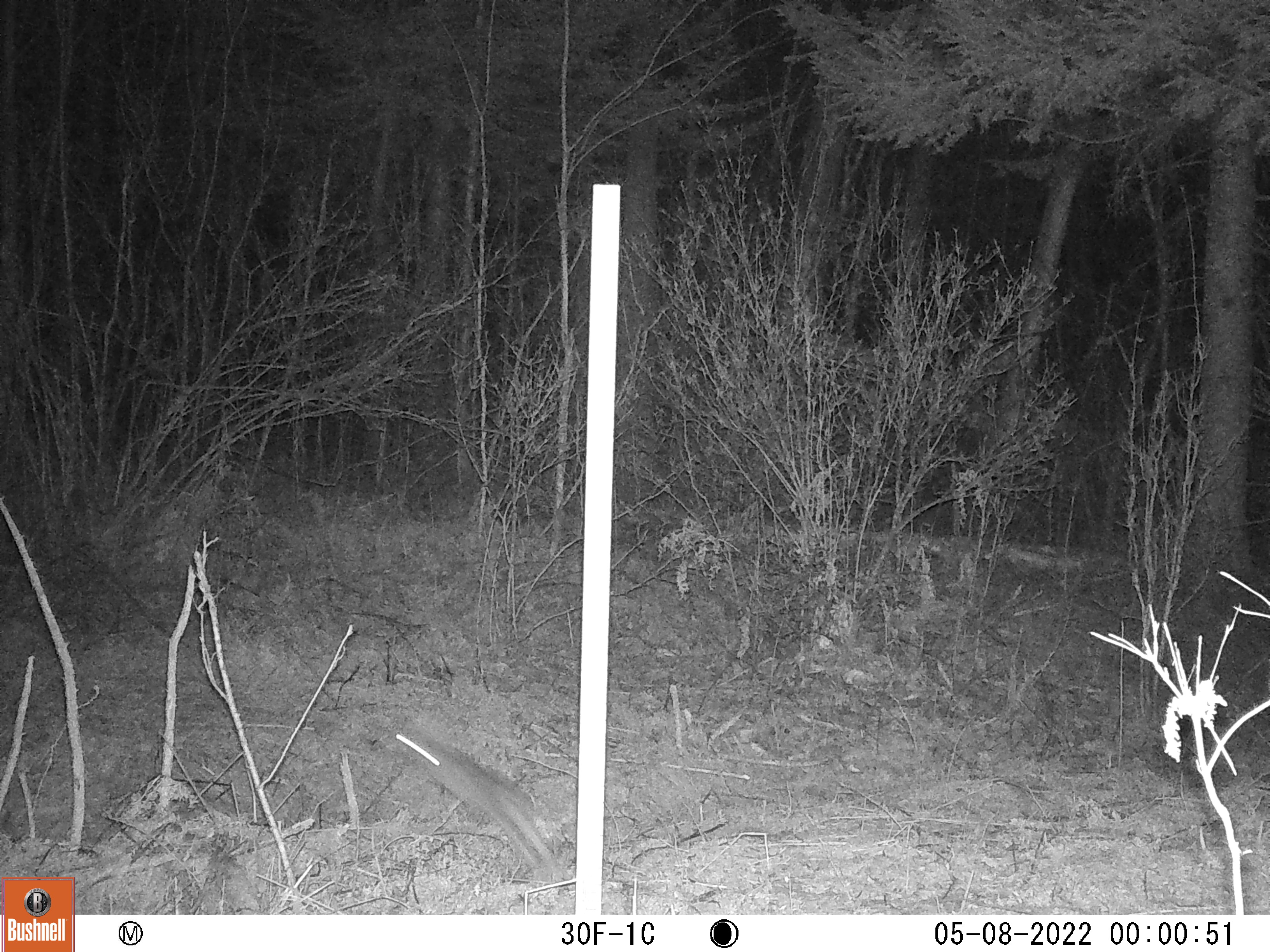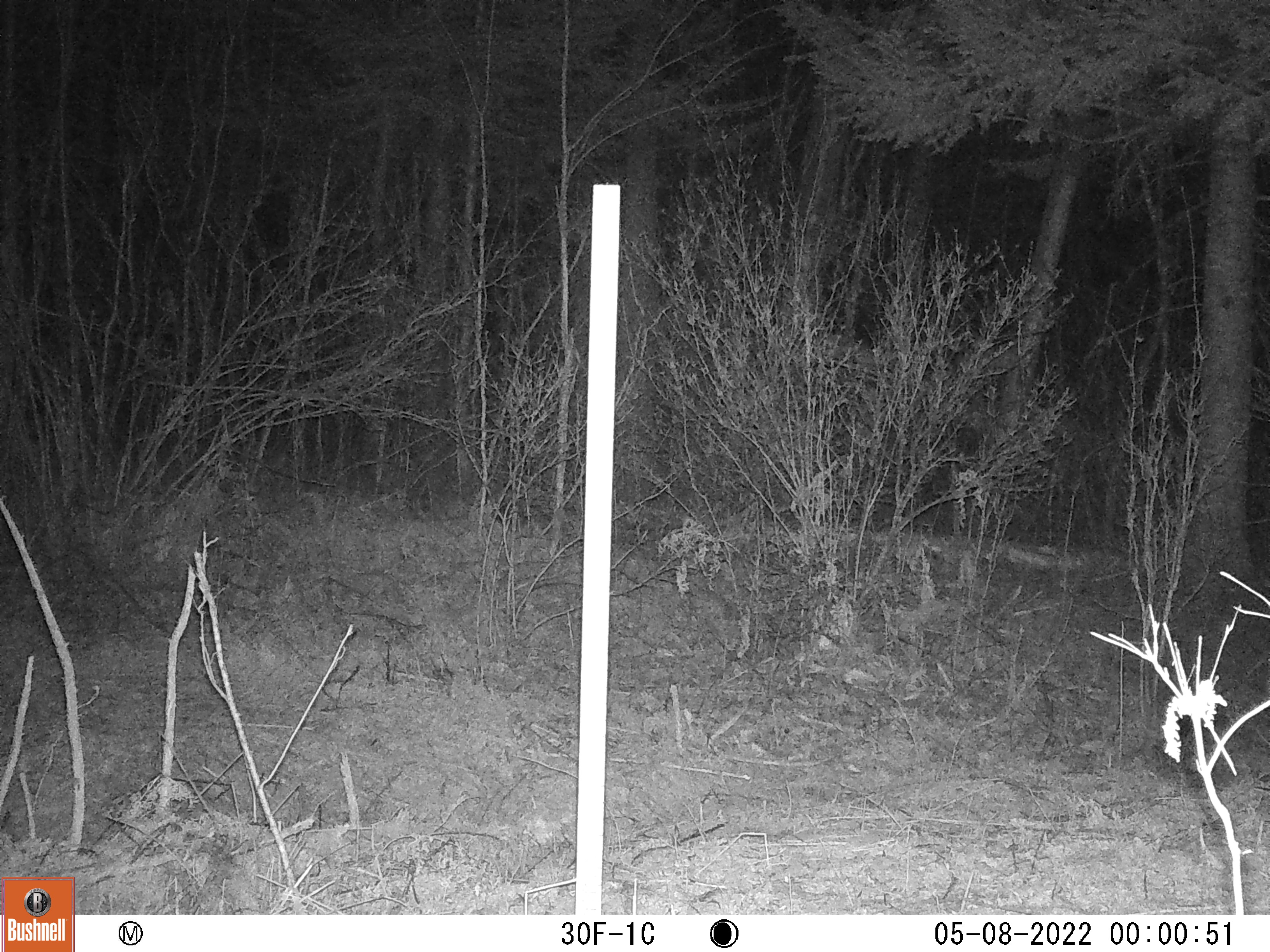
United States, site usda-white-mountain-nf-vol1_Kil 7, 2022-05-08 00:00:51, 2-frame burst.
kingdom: Animalia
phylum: Chordata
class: Mammalia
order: Lagomorpha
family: Leporidae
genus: Lepus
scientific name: Lepus americanus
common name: snowshoe hare